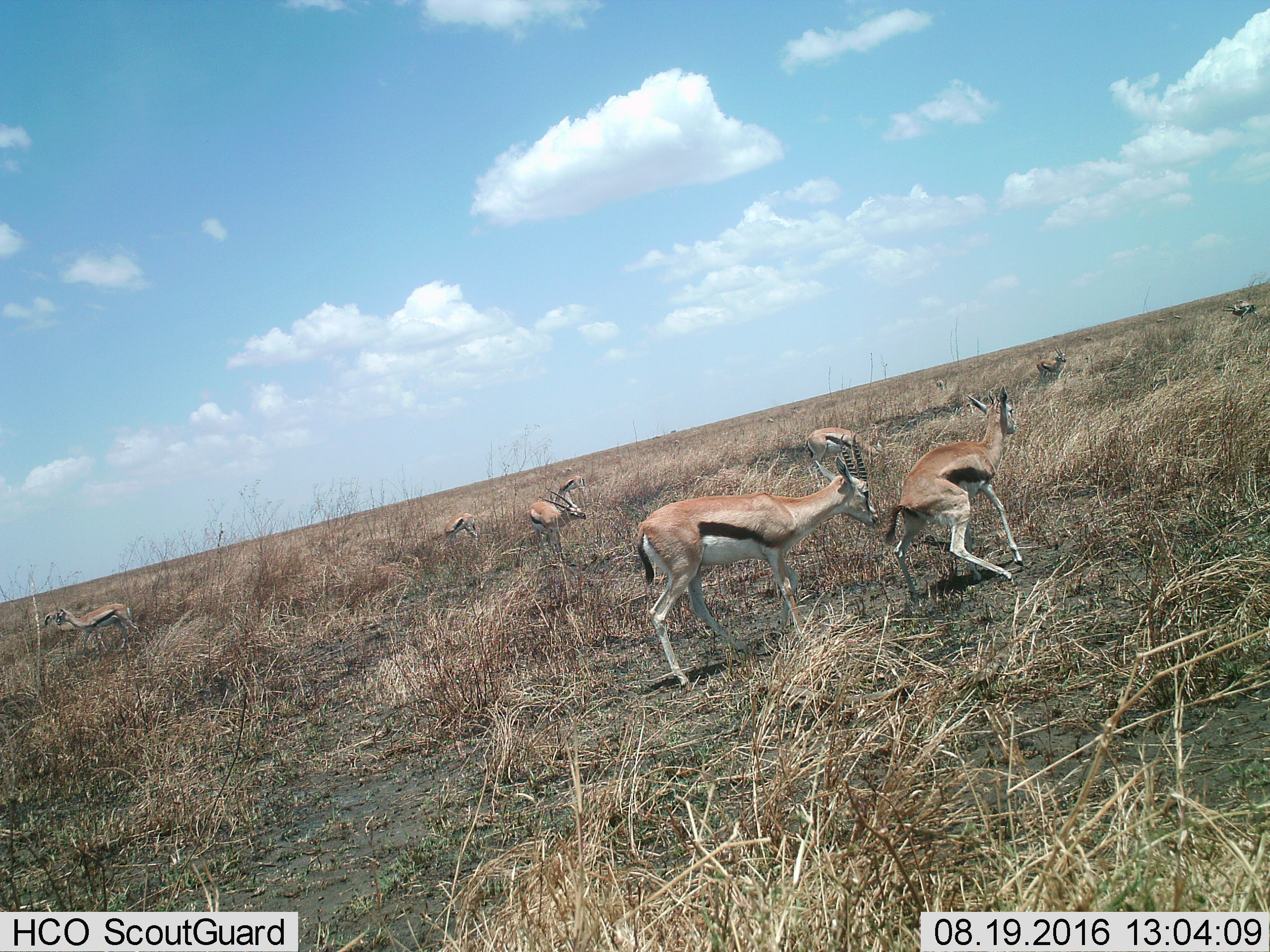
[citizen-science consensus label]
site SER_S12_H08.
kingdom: Animalia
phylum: Chordata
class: Mammalia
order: Artiodactyla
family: Bovidae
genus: Eudorcas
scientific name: Eudorcas thomsonii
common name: thomson's gazelle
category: gazellethomsons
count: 7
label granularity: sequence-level